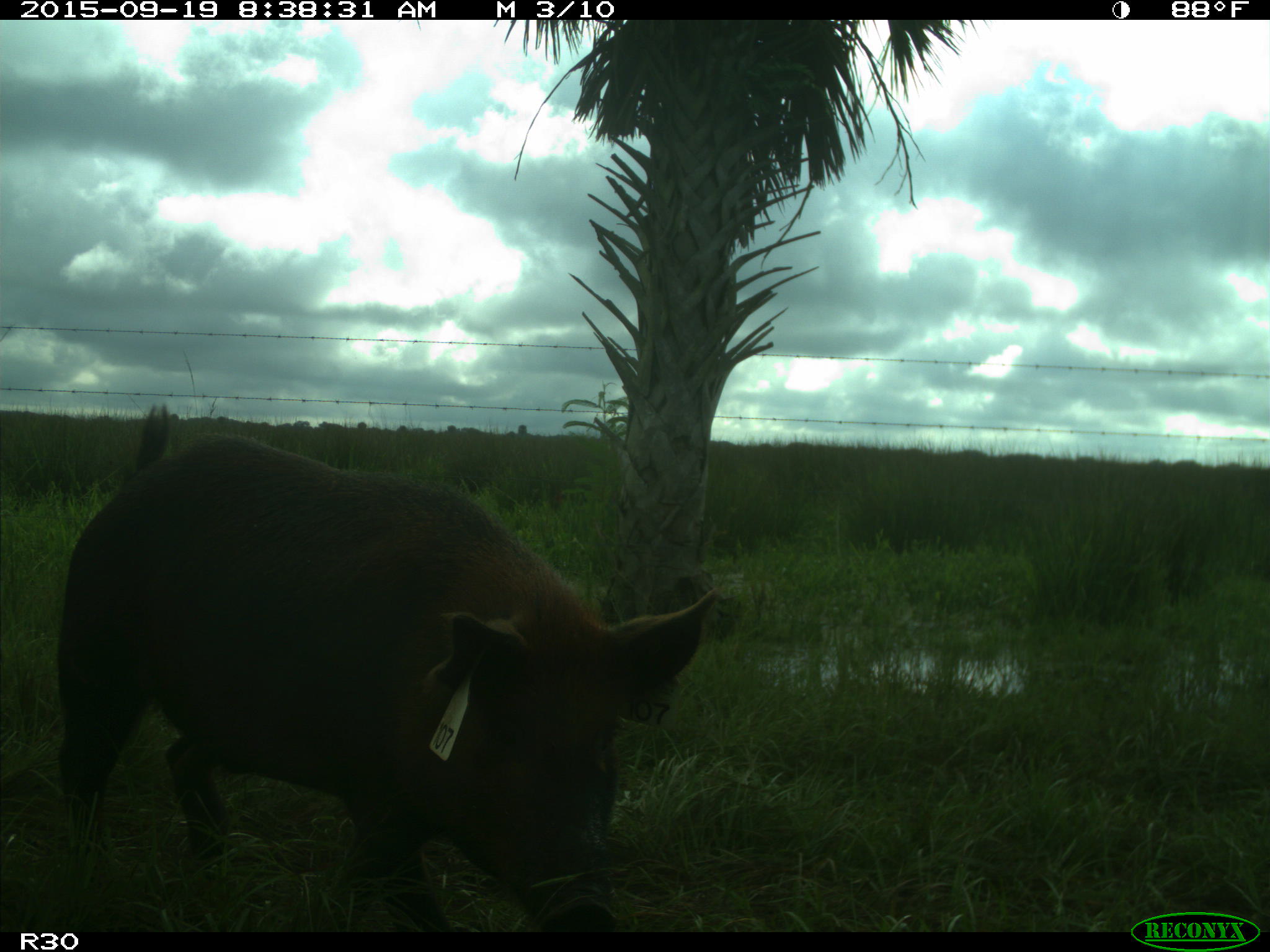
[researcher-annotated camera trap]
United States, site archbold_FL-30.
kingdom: Animalia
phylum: Chordata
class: Mammalia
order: Artiodactyla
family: Suidae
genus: Sus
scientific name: Sus scrofa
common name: wild boar